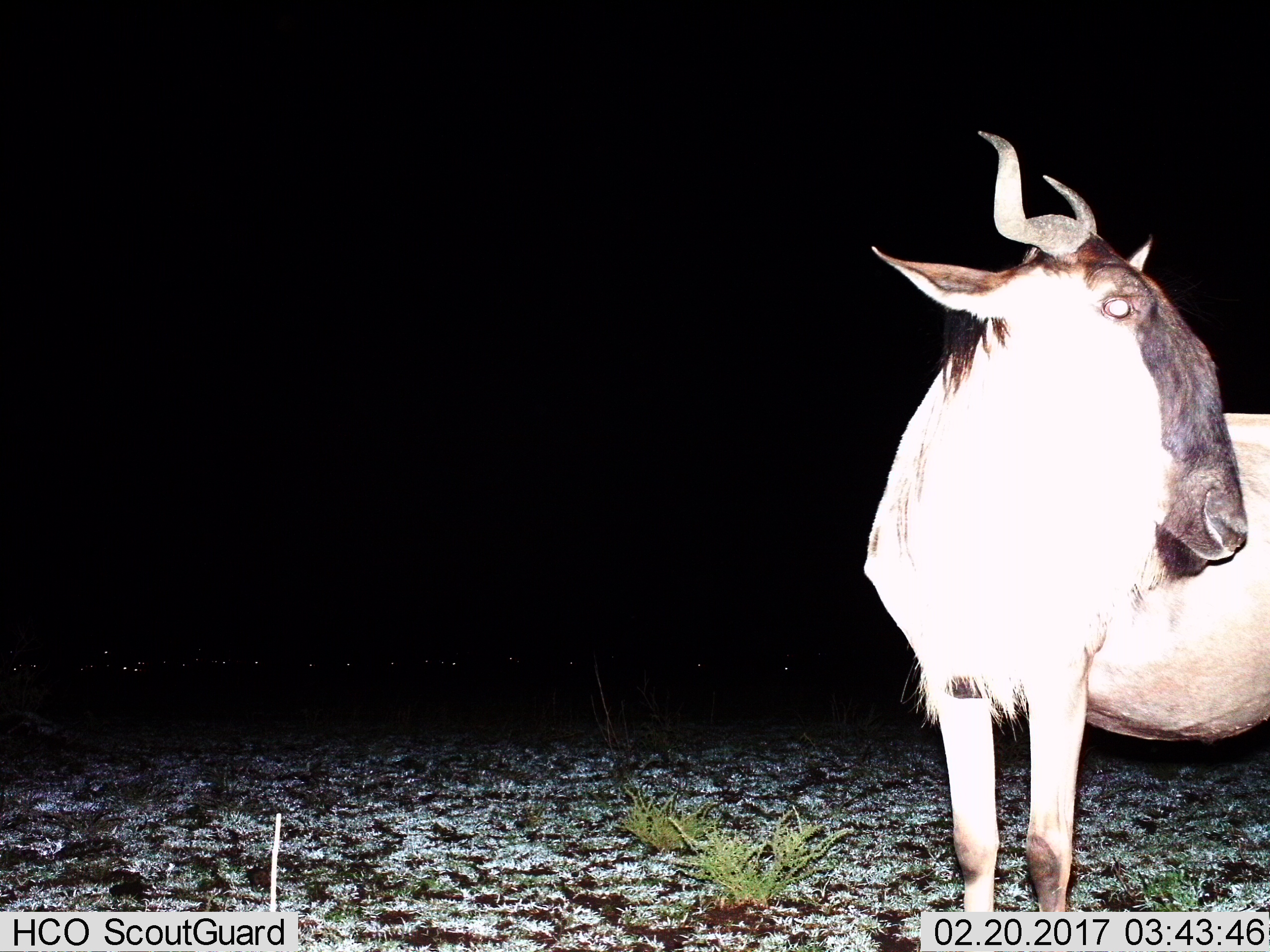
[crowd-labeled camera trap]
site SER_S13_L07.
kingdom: Animalia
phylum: Chordata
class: Mammalia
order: Artiodactyla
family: Bovidae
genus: Connochaetes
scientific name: Connochaetes taurinus taurinus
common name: blue wildebeest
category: wildebeestblue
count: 1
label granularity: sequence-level